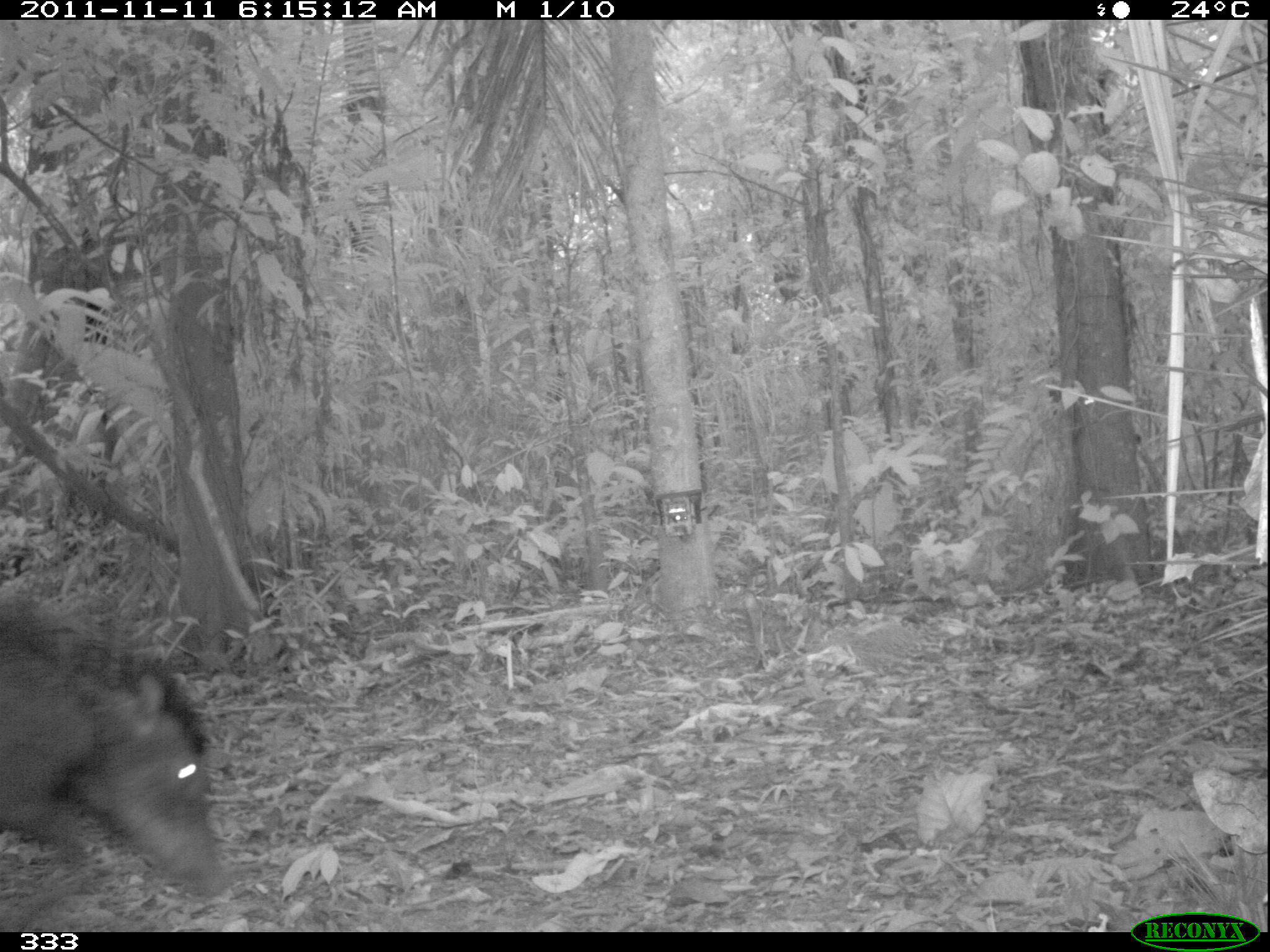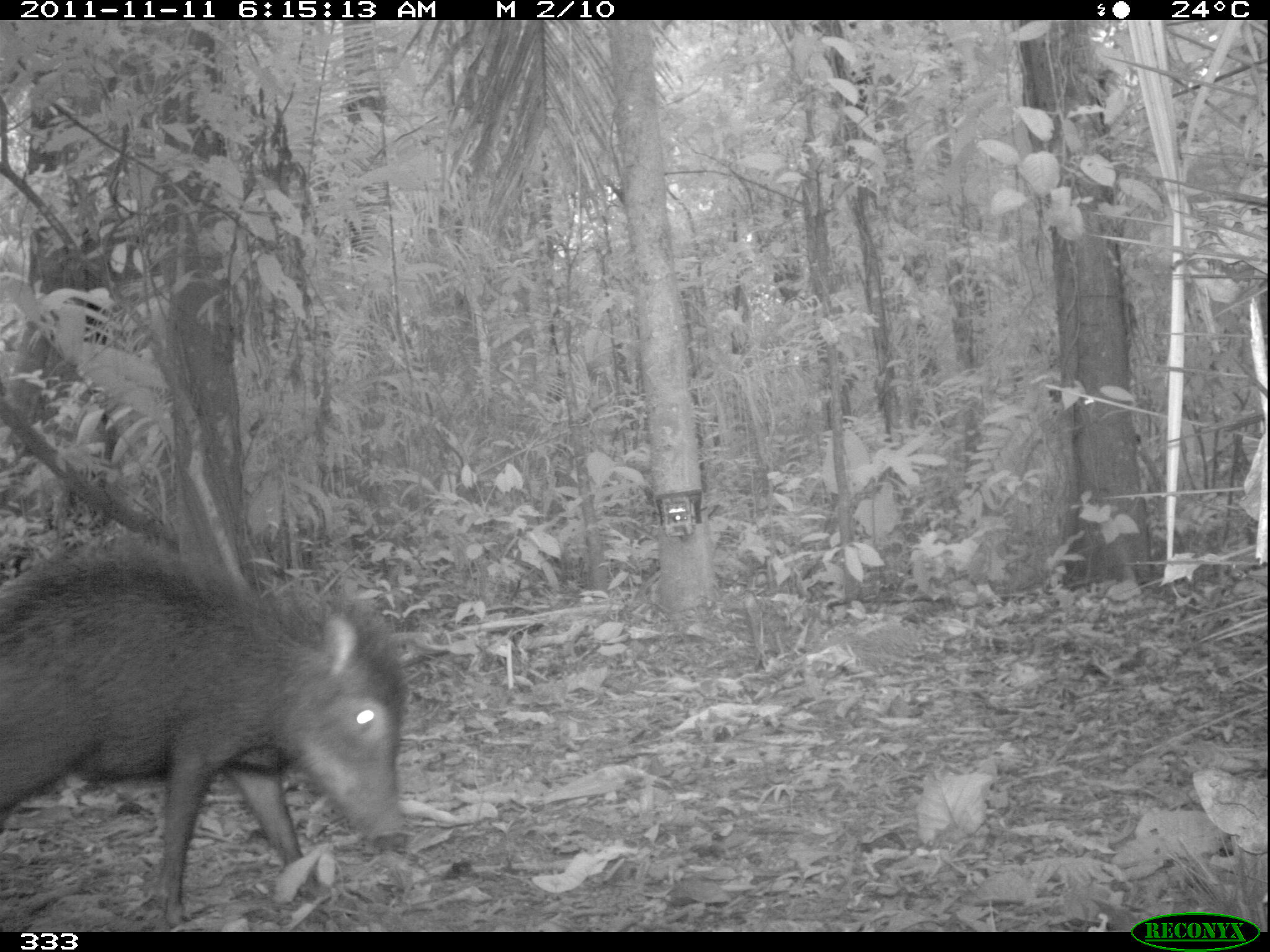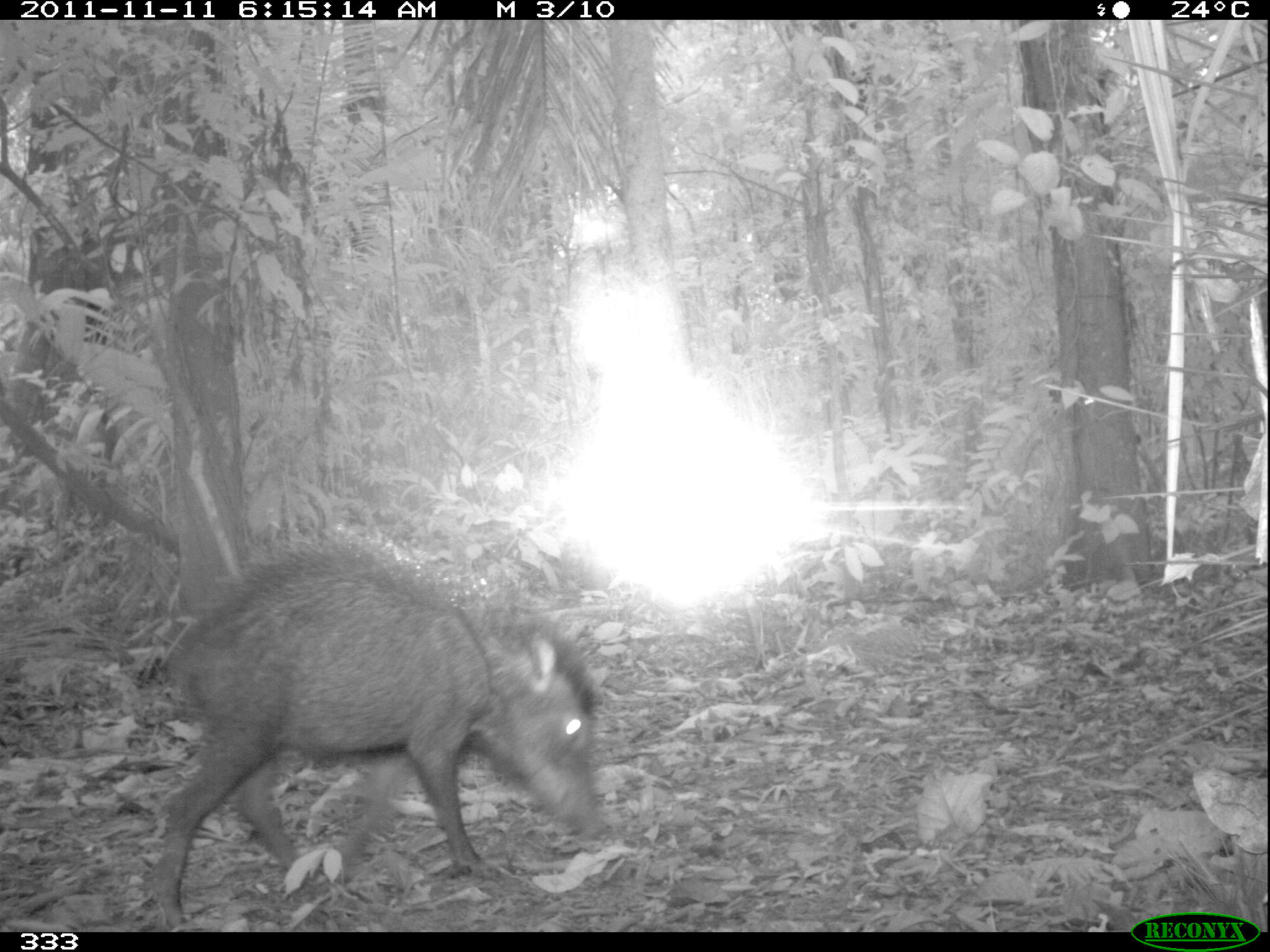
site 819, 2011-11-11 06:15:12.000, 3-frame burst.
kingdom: Animalia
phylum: Chordata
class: Mammalia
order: Artiodactyla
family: Tayassuidae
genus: Tayassu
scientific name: Tayassu pecari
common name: white-lipped peccary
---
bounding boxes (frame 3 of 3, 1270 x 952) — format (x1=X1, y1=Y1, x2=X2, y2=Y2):
tayassu pecari: (x1=150, y1=533, x2=611, y2=922)